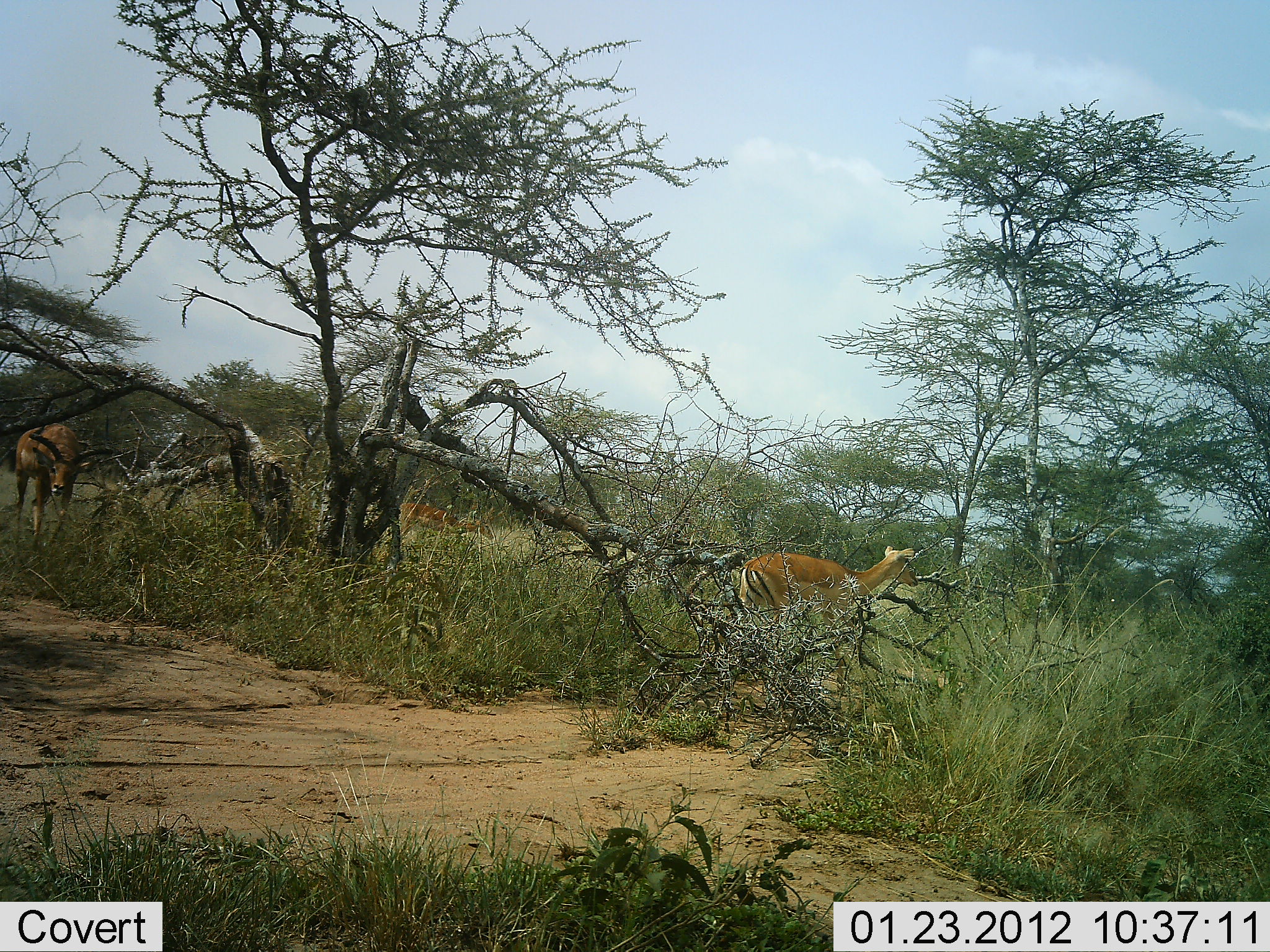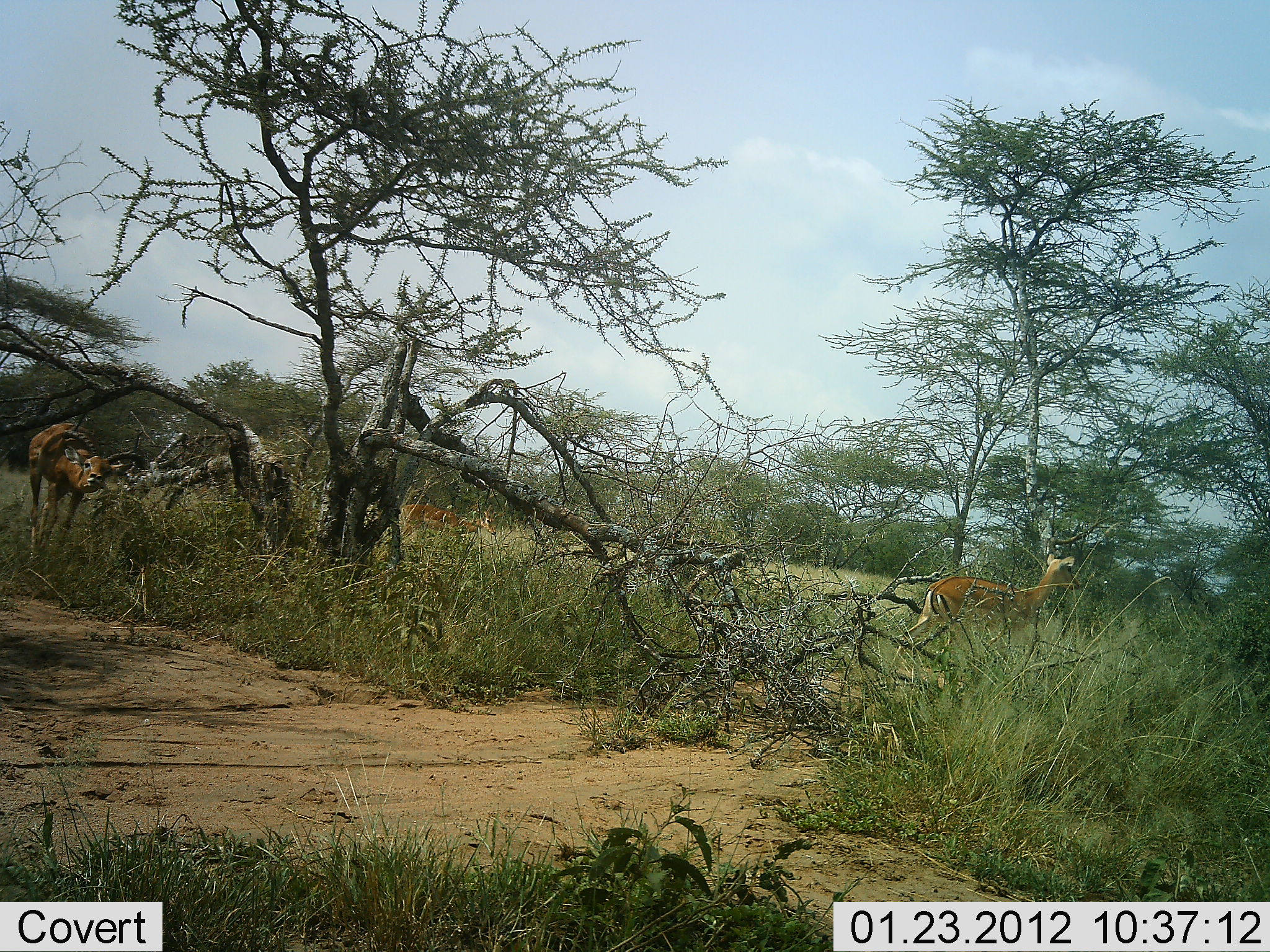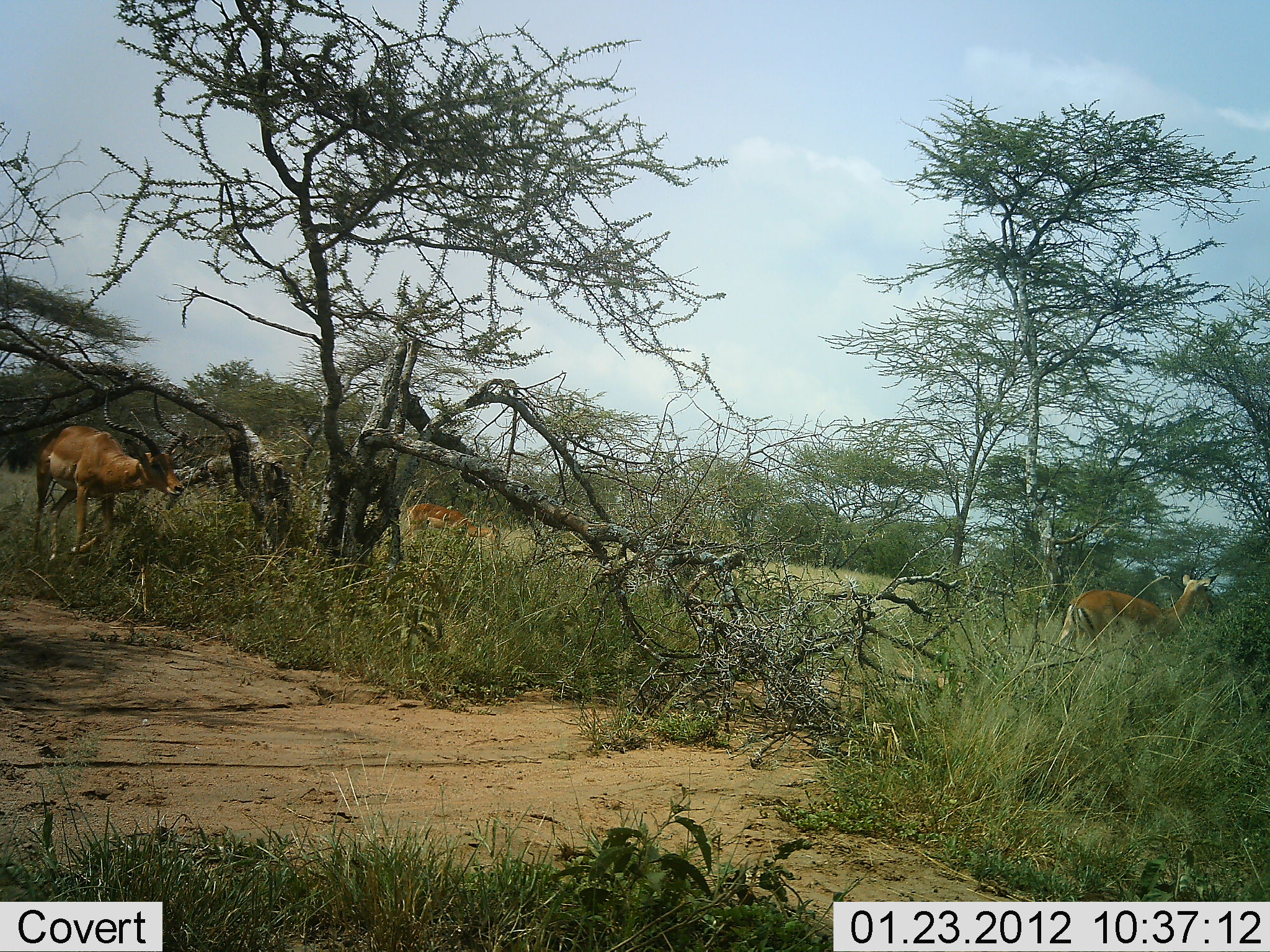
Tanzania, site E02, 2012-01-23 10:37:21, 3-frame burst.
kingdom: Animalia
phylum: Chordata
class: Mammalia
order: Artiodactyla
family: Bovidae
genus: Aepyceros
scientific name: Aepyceros melampus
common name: impala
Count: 3.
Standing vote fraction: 26%.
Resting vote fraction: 0%.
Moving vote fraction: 87%.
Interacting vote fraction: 0%.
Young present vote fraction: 0%.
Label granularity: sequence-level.